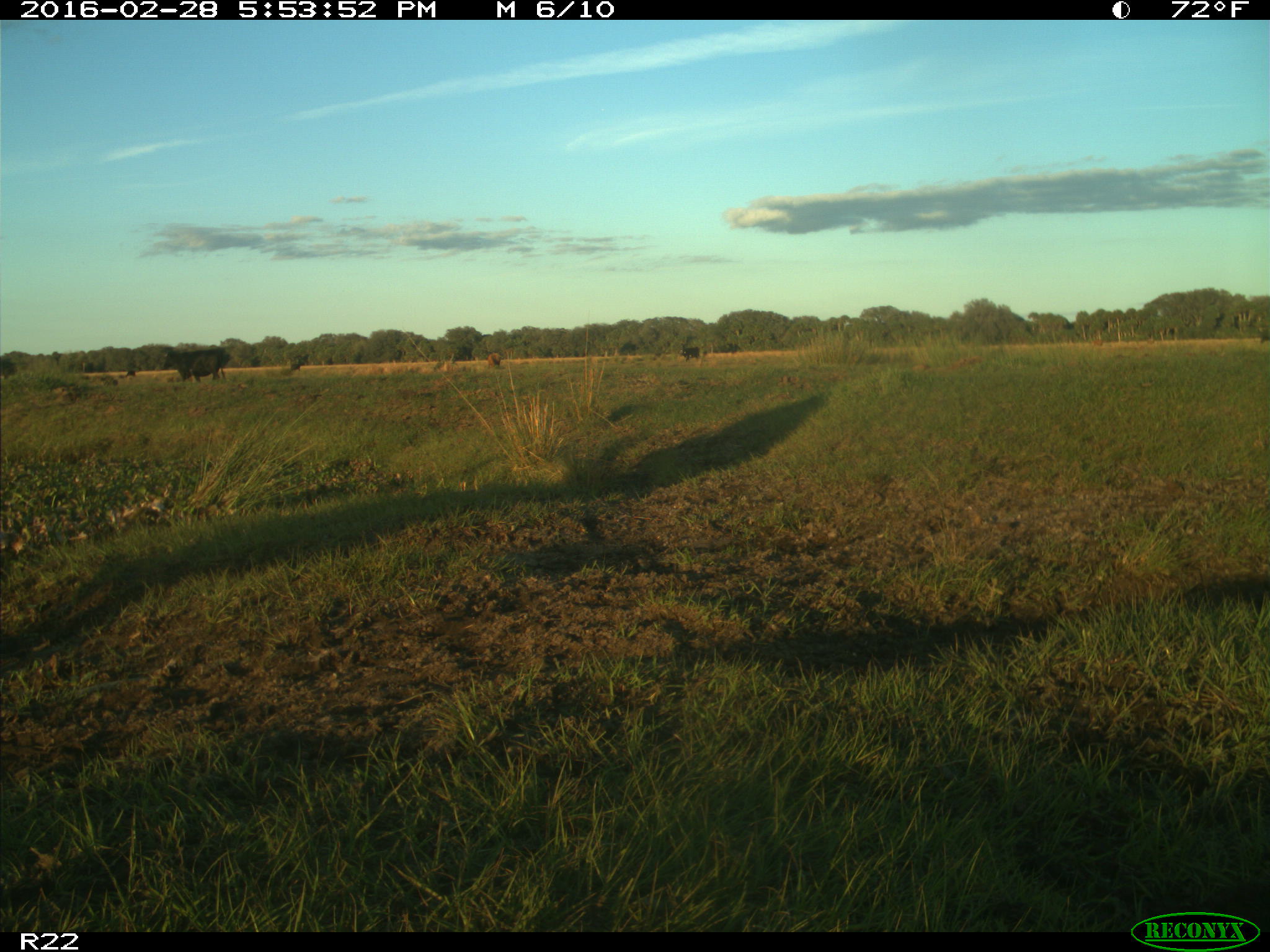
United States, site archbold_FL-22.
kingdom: Animalia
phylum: Chordata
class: Mammalia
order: Artiodactyla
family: Bovidae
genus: Bos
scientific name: Bos taurus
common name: domestic cow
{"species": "Bos taurus (domestic cow)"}